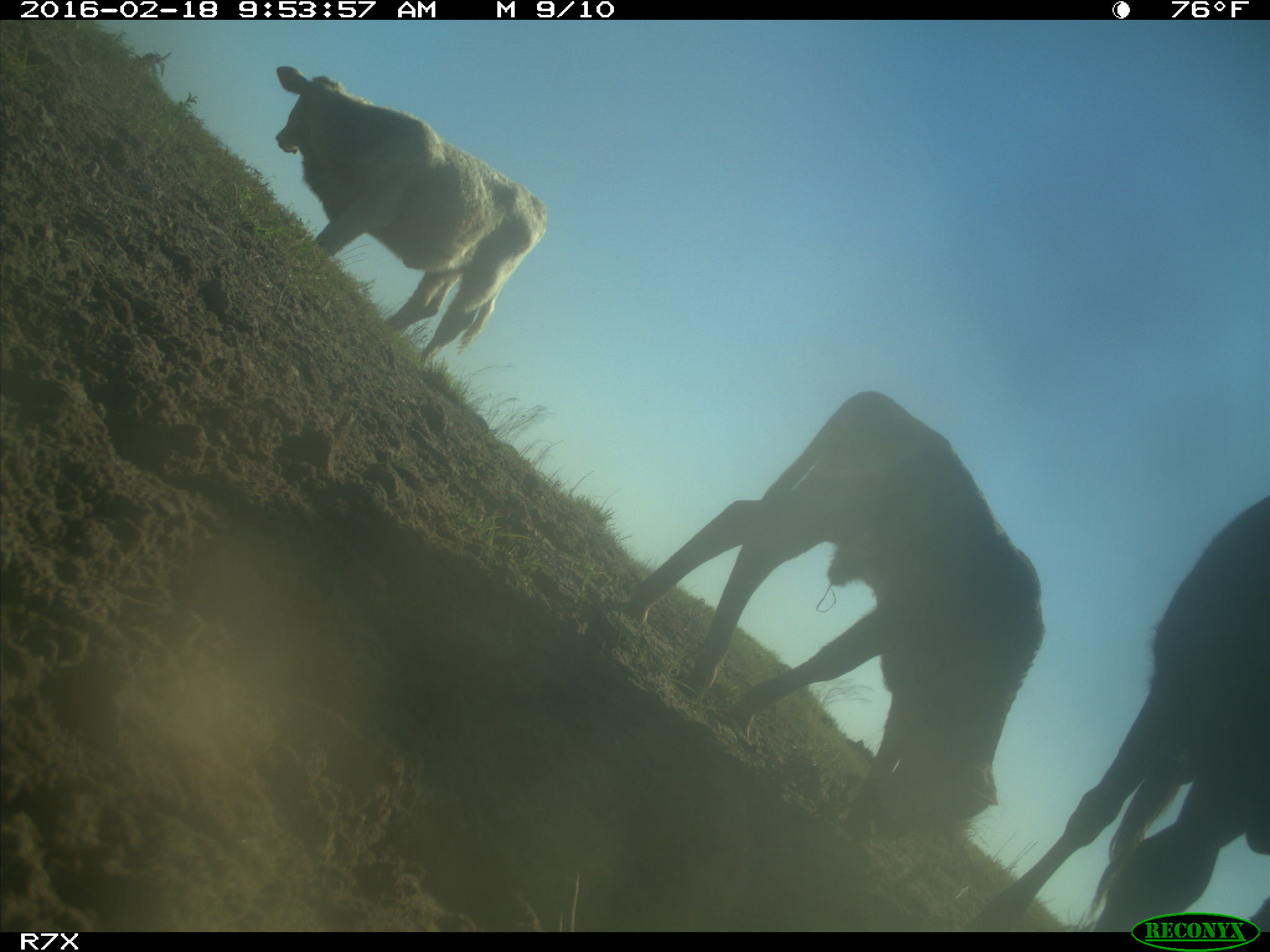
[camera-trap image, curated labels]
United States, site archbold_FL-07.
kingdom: Animalia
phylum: Chordata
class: Mammalia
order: Artiodactyla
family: Bovidae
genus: Bos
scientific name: Bos taurus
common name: domestic cow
Bos taurus (domestic cow).